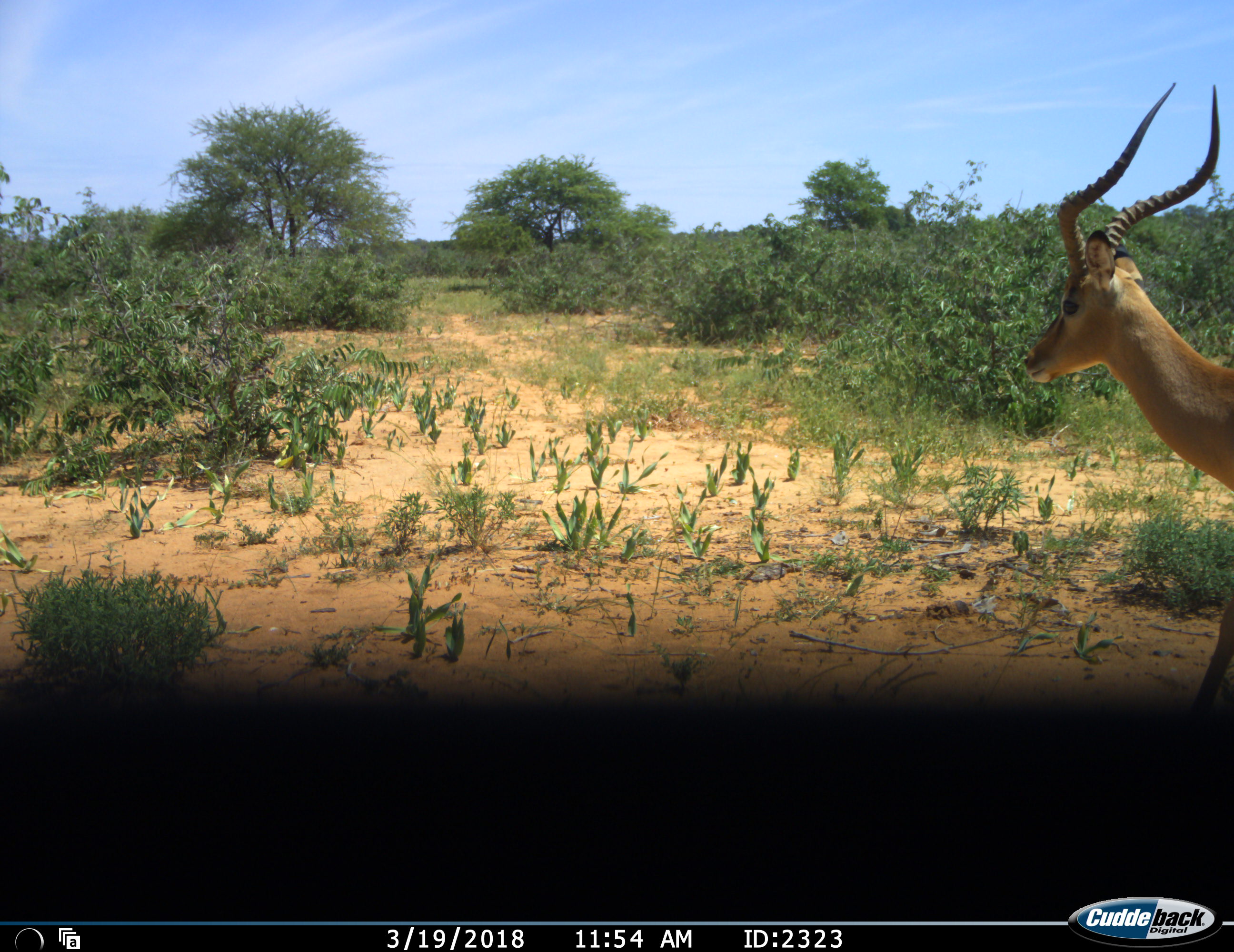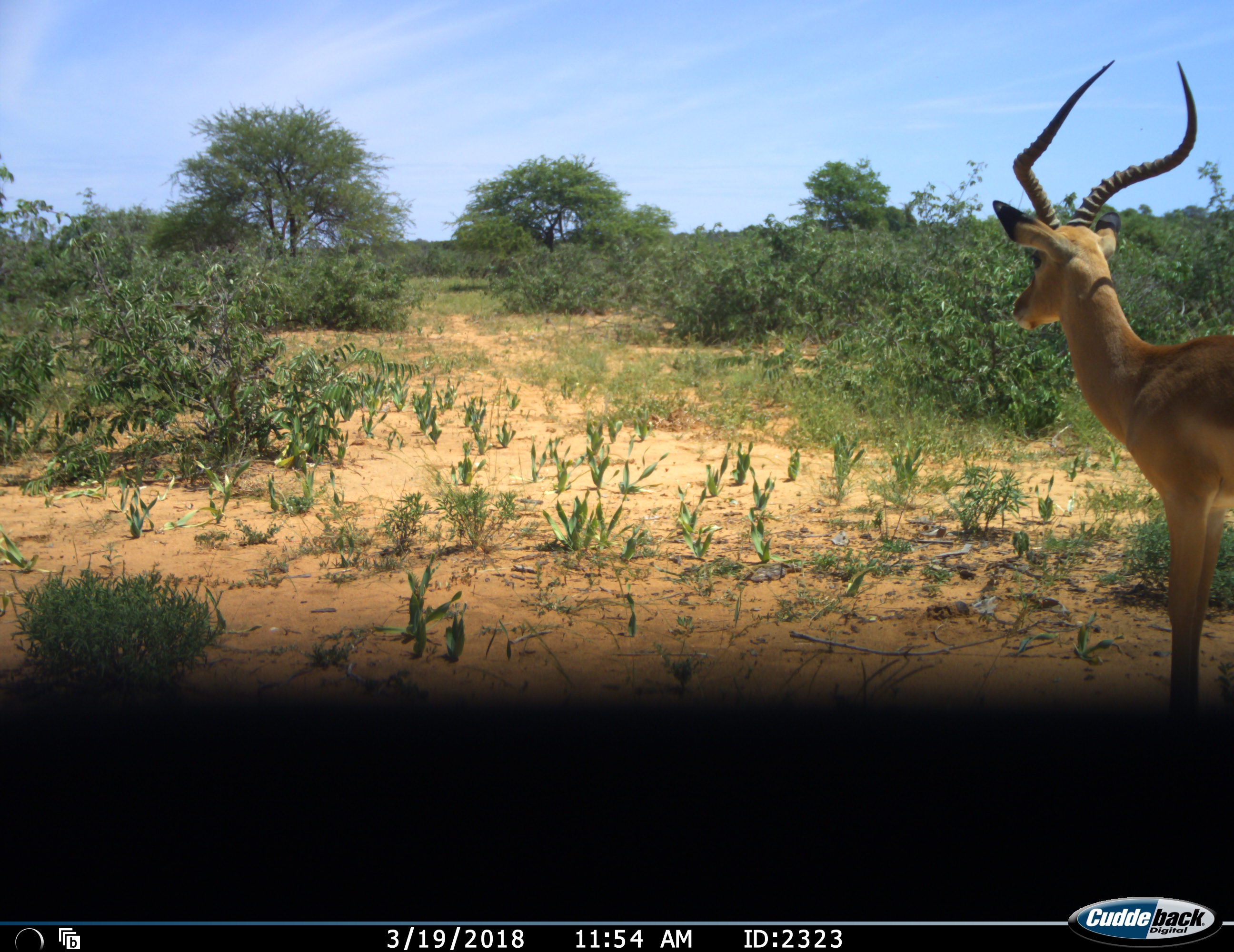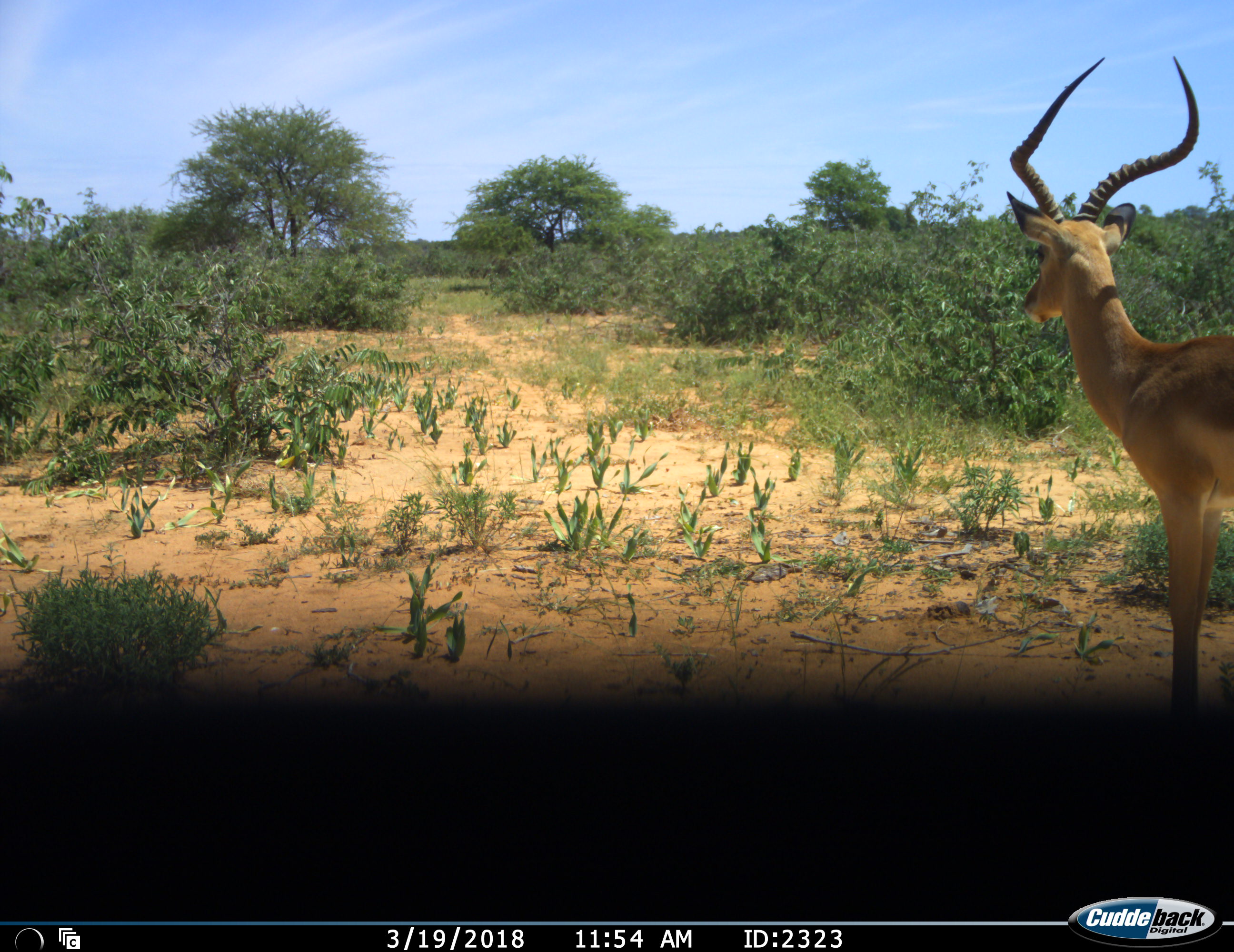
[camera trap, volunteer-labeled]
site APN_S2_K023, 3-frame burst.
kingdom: Animalia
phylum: Chordata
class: Mammalia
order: Artiodactyla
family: Bovidae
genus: Aepyceros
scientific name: Aepyceros melampus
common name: impala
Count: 1.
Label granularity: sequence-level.